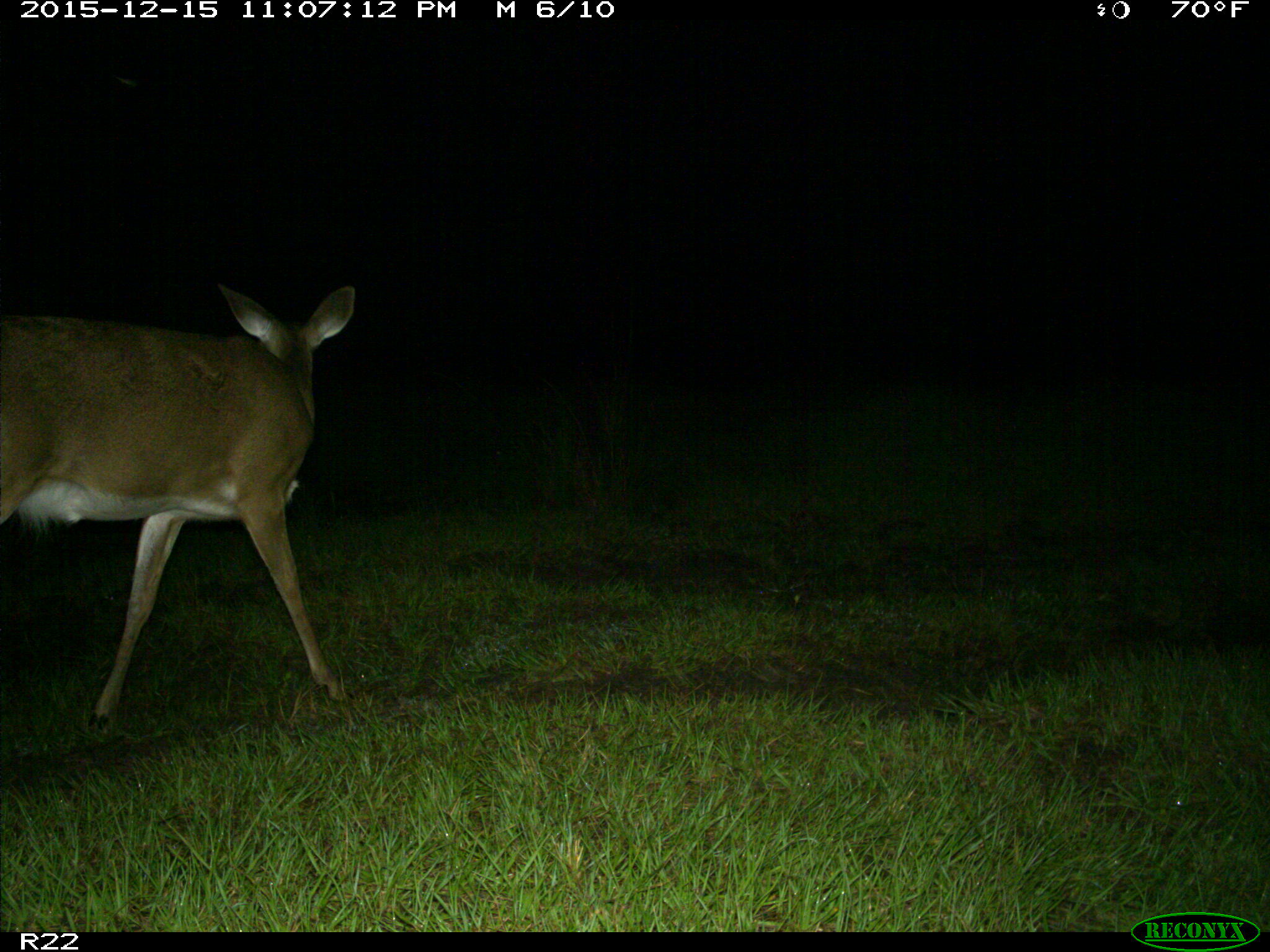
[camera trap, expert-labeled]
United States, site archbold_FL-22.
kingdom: Animalia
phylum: Chordata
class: Mammalia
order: Artiodactyla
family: Cervidae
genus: Odocoileus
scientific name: Odocoileus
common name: deer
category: unidentified deer